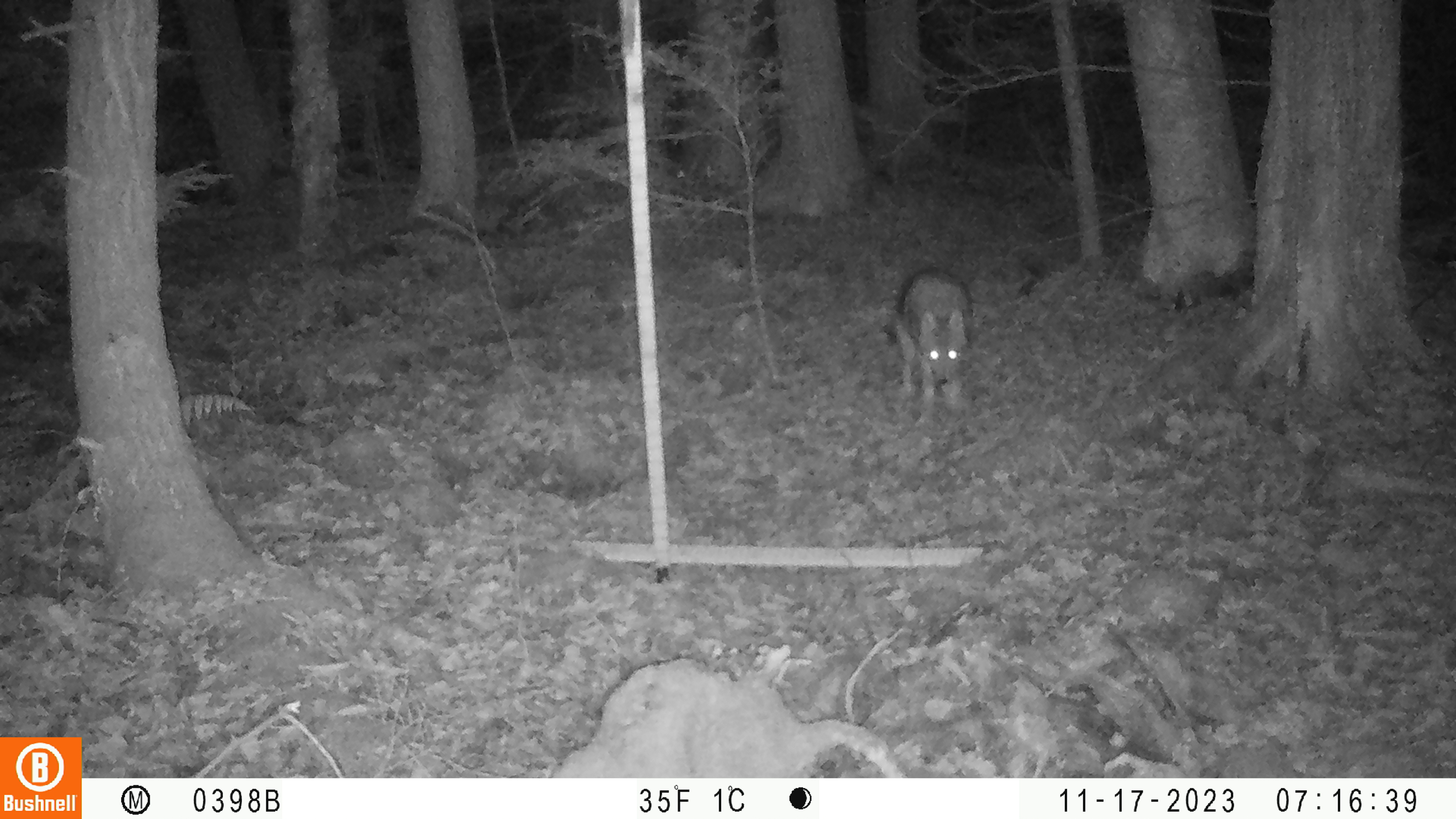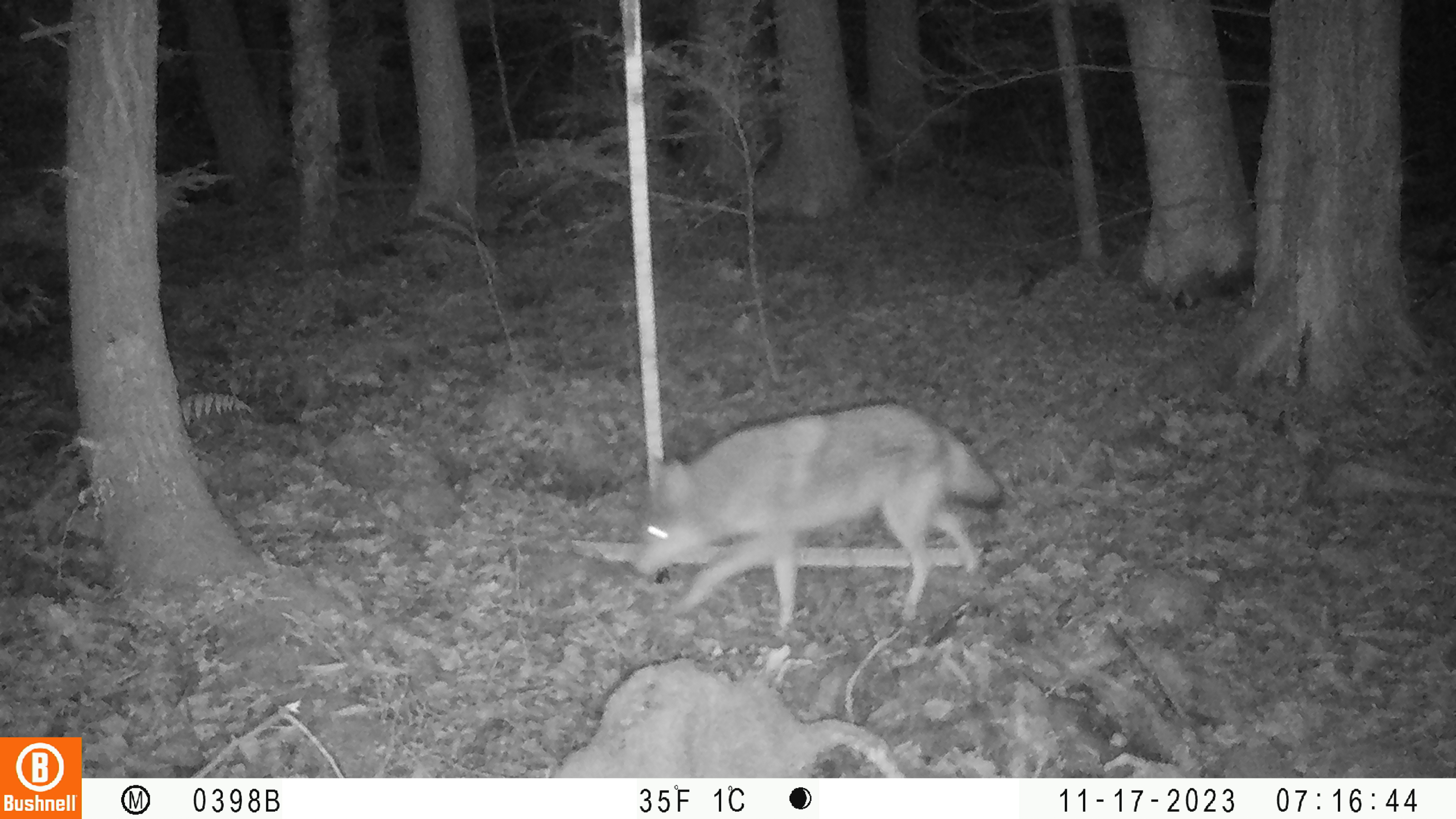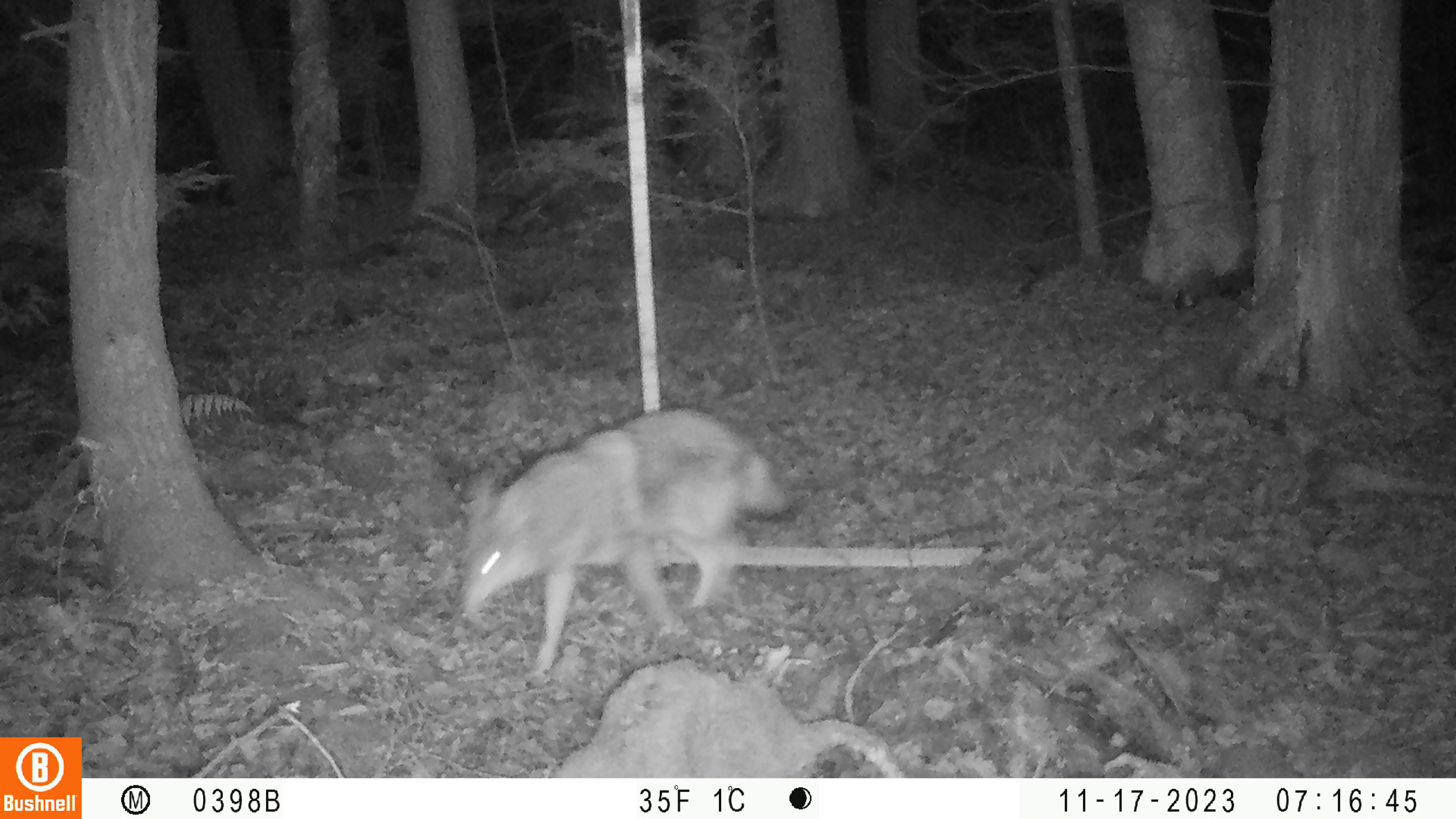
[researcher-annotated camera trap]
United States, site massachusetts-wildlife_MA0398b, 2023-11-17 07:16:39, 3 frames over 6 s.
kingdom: Animalia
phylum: Chordata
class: Mammalia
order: Carnivora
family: Canidae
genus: Canis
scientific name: Canis latrans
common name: coyote